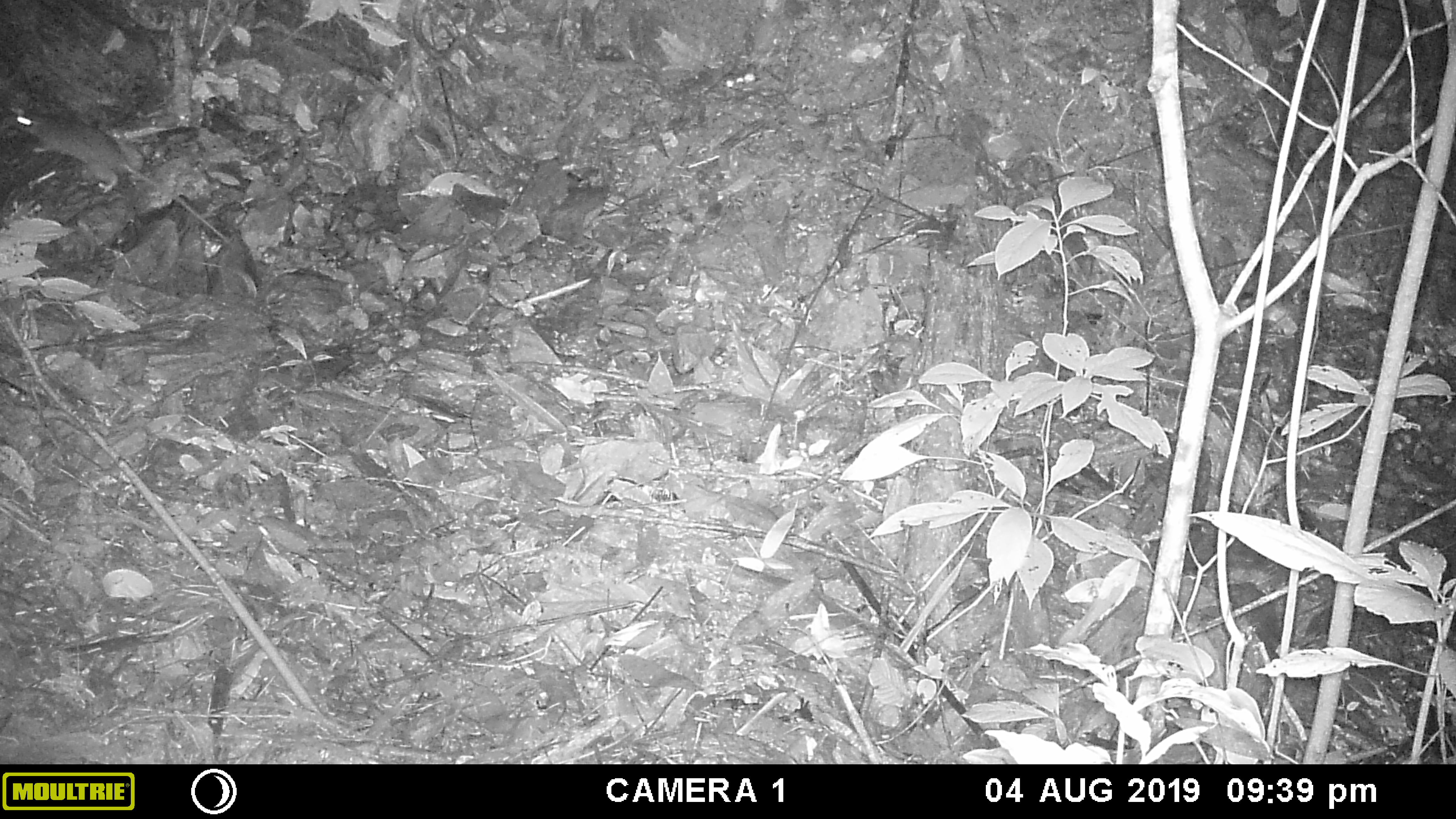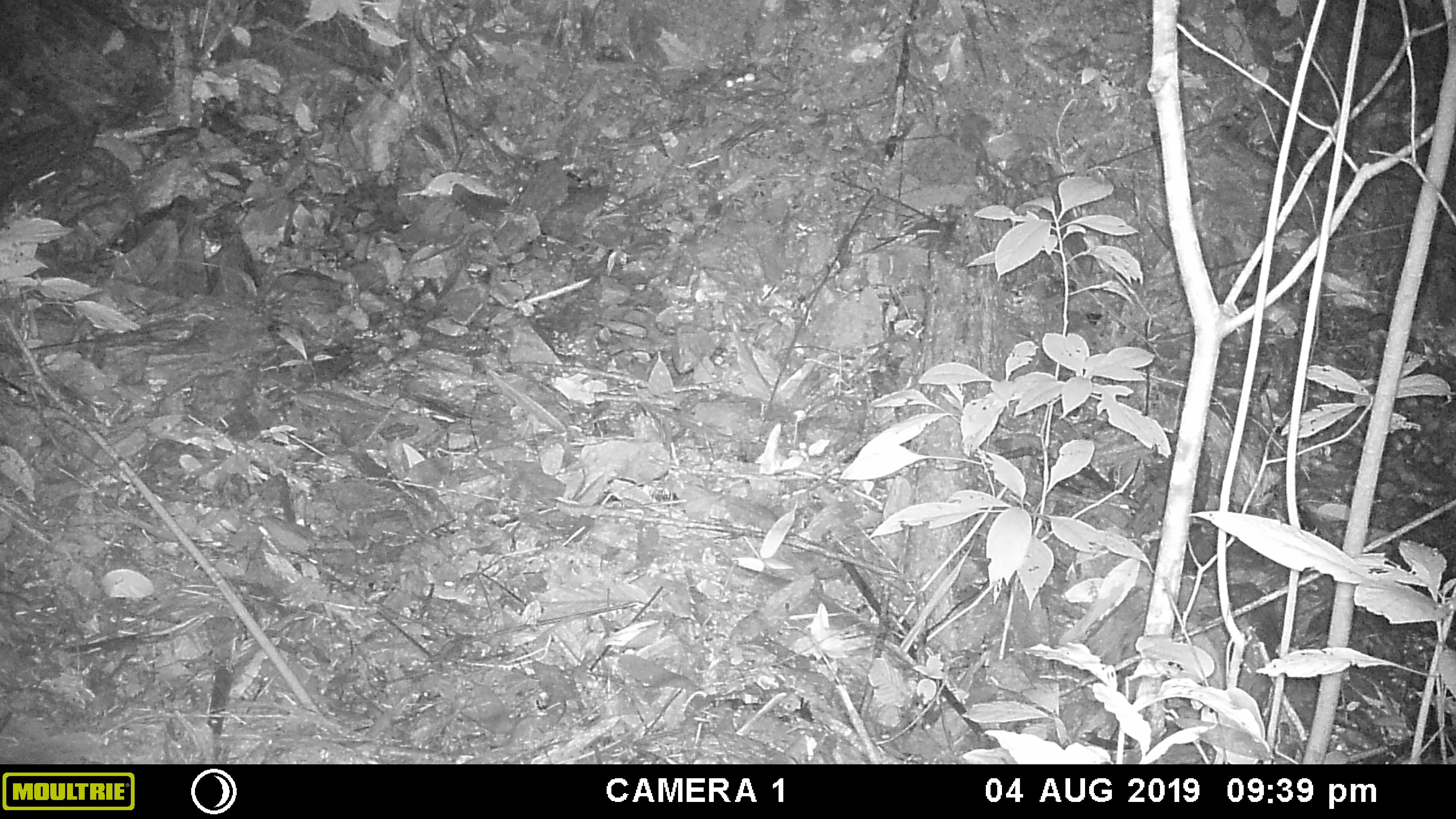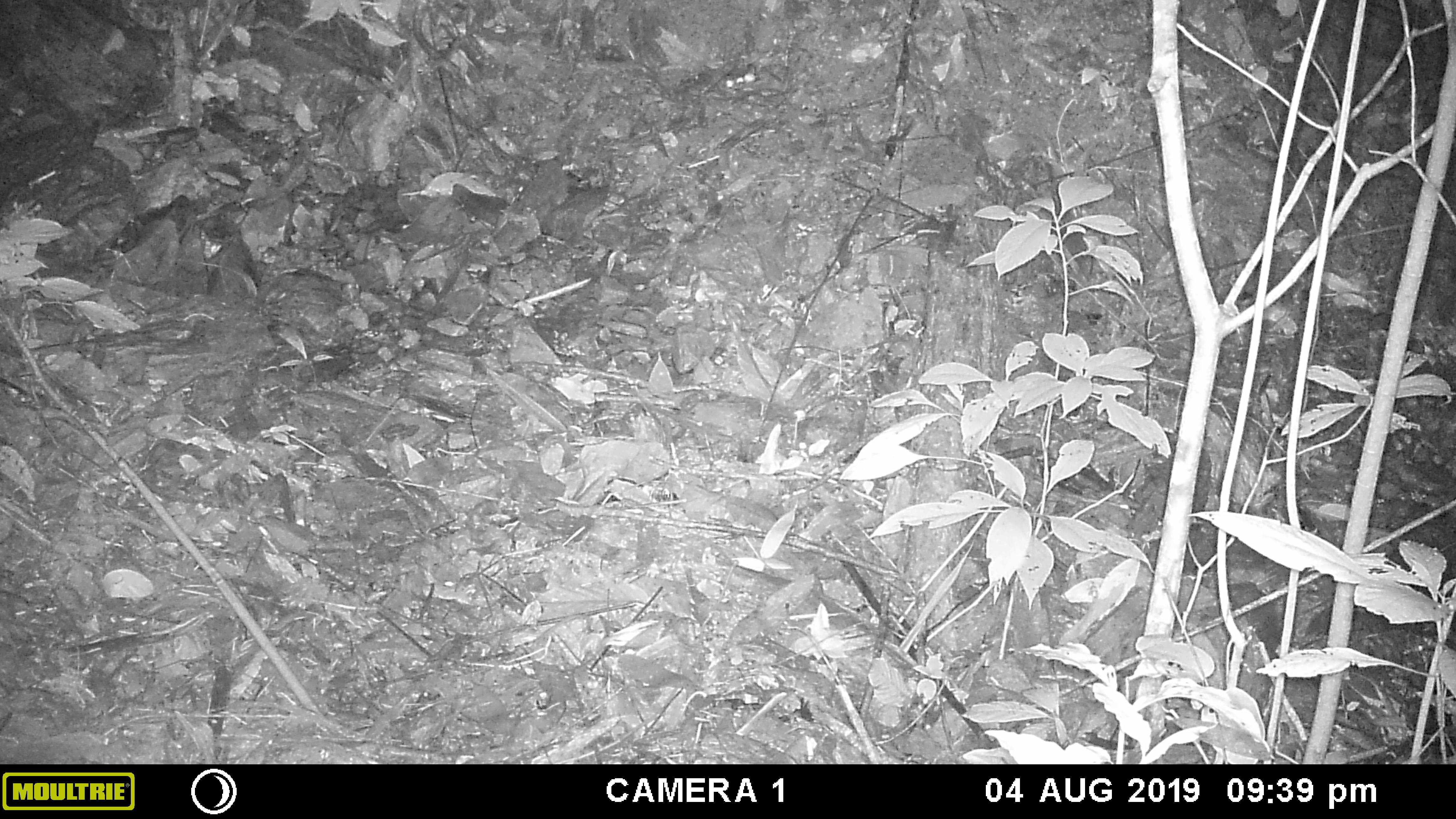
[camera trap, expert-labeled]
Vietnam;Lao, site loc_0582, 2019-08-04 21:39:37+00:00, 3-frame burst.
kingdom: Animalia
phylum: Chordata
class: Mammalia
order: Rodentia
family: Muridae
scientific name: Muridae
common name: old-world mice and rats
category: unidentified murid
Unidentified murid (old-world mice and rats) (Muridae). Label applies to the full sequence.